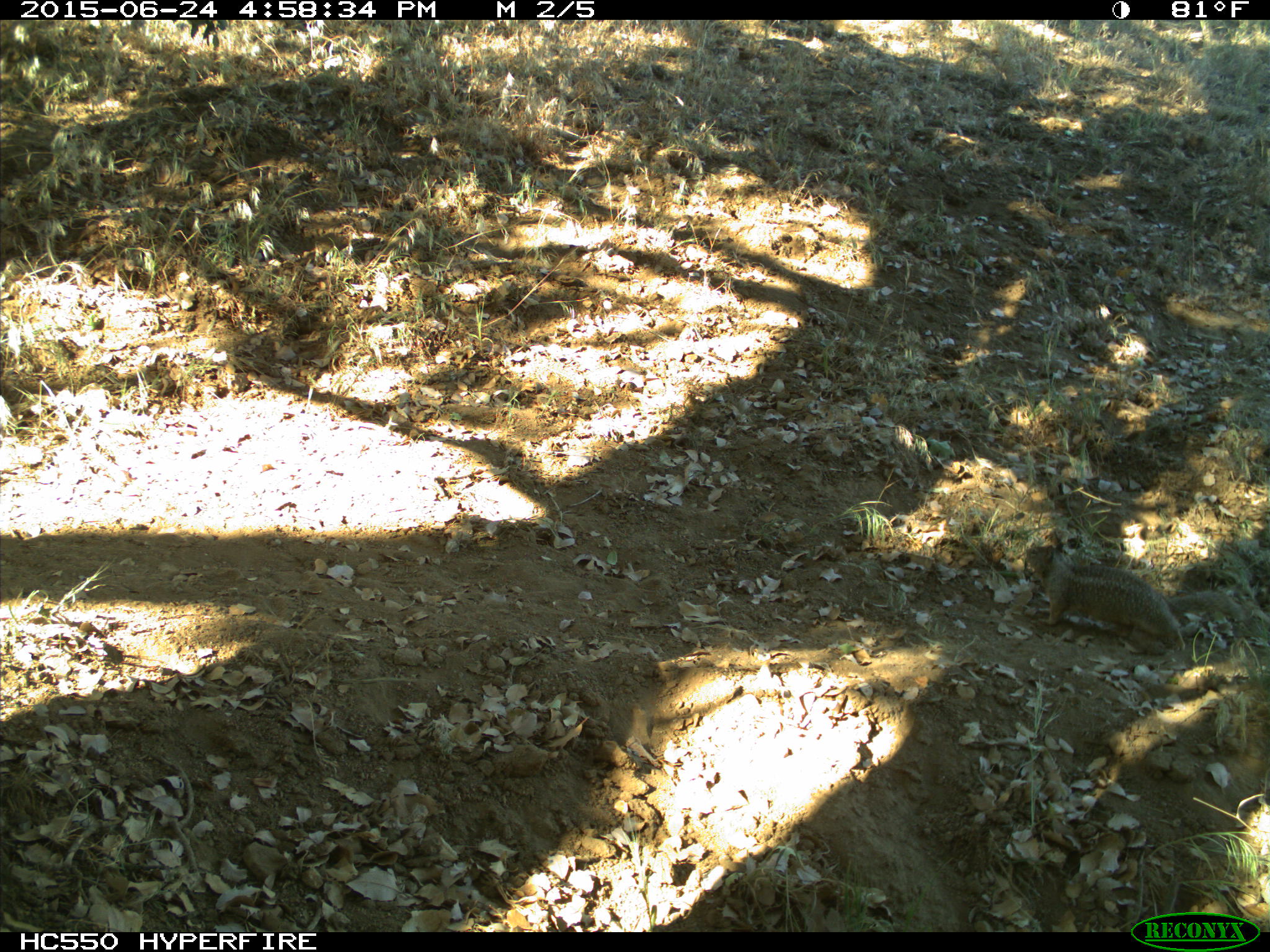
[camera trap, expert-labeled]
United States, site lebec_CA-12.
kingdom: Animalia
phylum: Chordata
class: Mammalia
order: Rodentia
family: Sciuridae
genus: Otospermophilus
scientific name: Otospermophilus beecheyi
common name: california ground squirrel